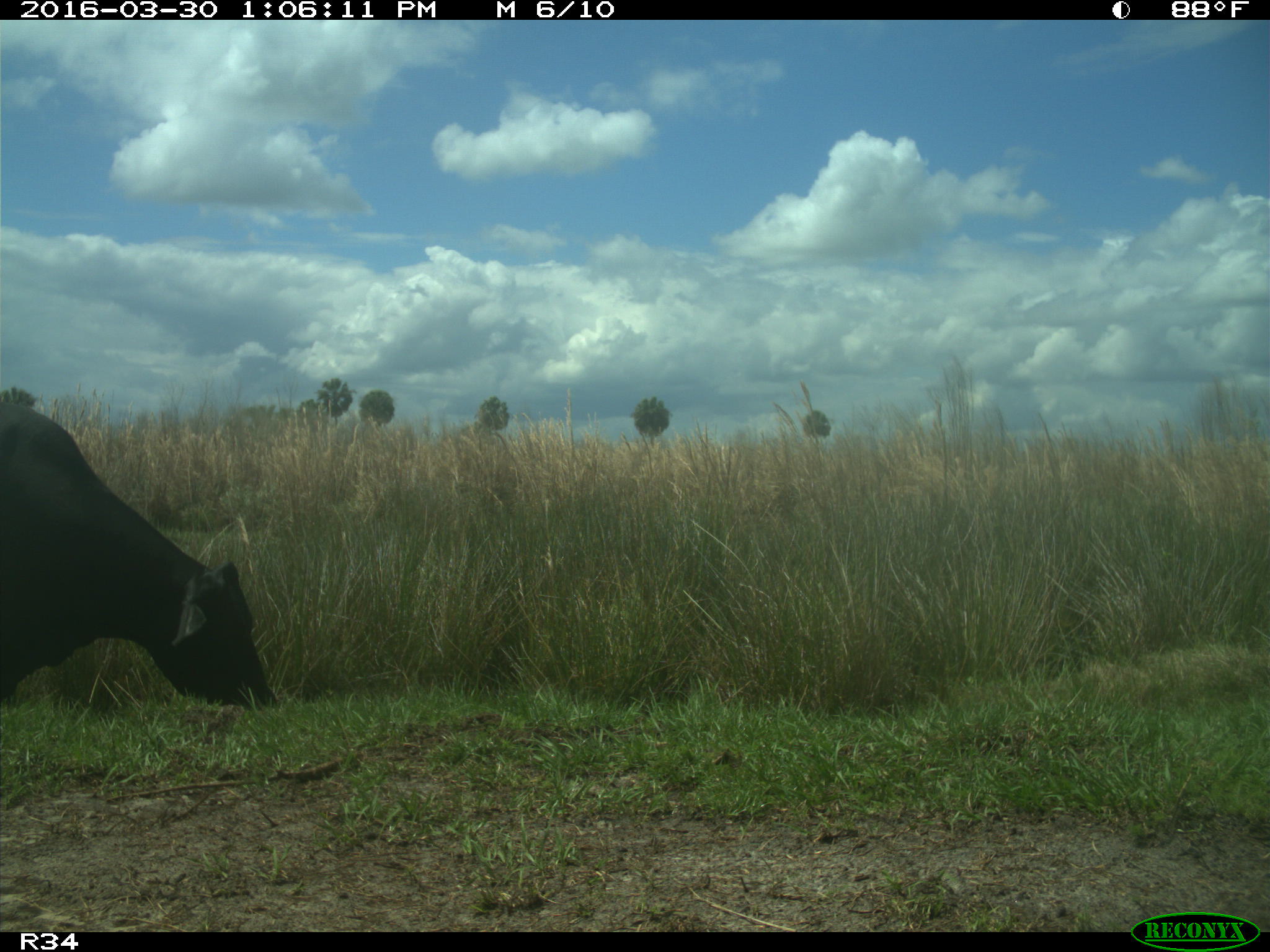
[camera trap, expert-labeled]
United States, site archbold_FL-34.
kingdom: Animalia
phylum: Chordata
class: Mammalia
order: Artiodactyla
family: Bovidae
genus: Bos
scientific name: Bos taurus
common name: domestic cow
Bos taurus (domestic cow).